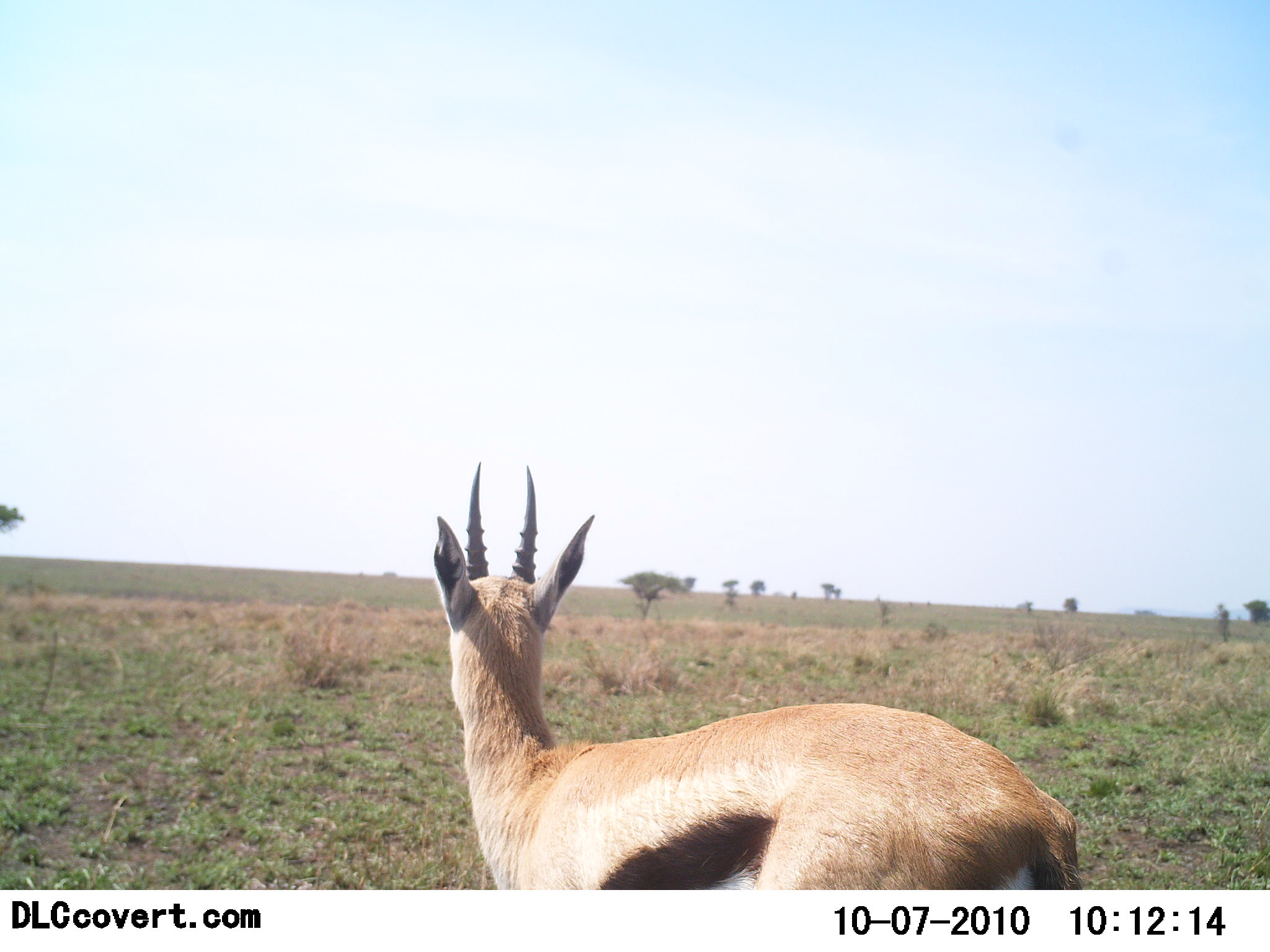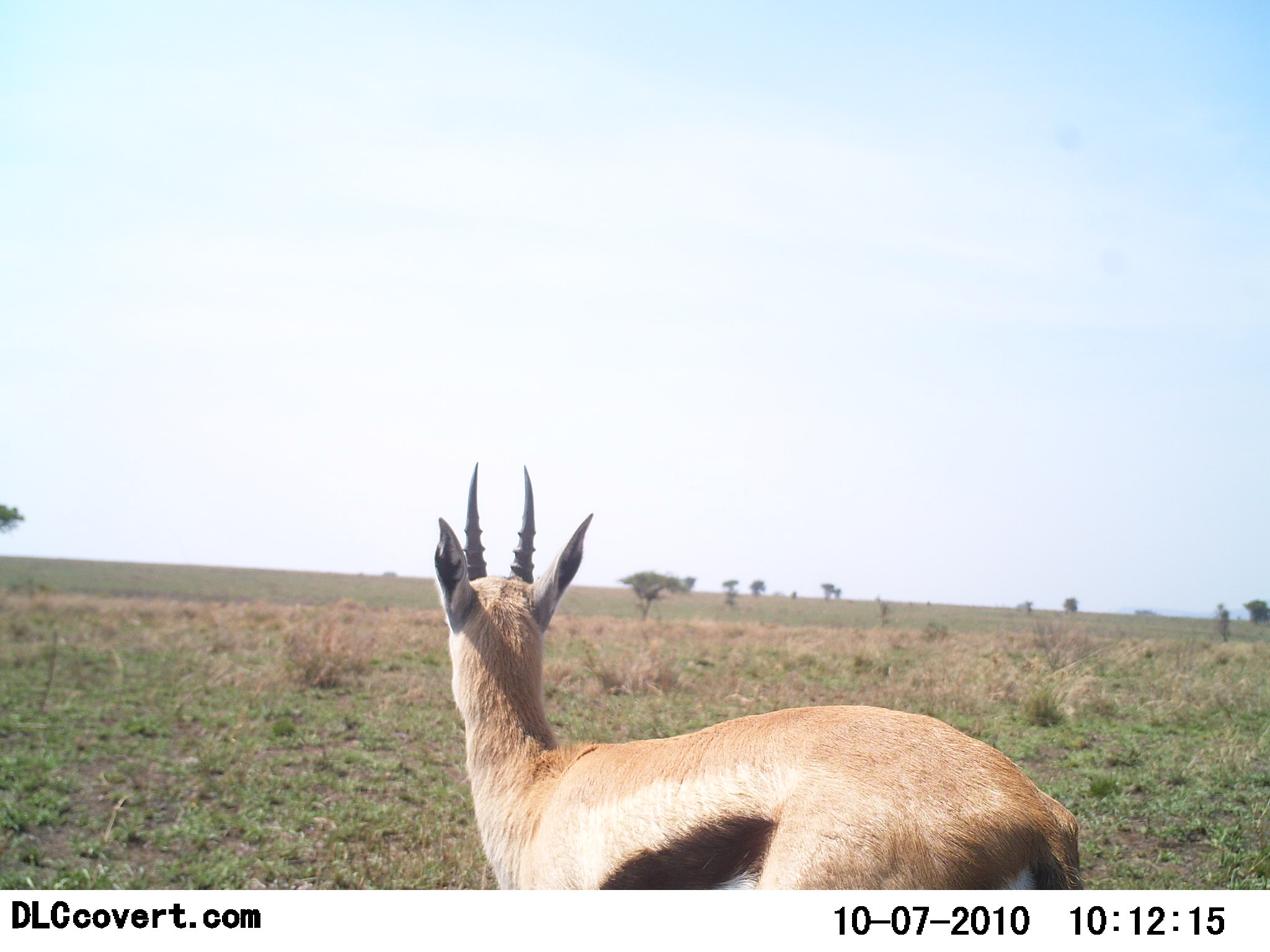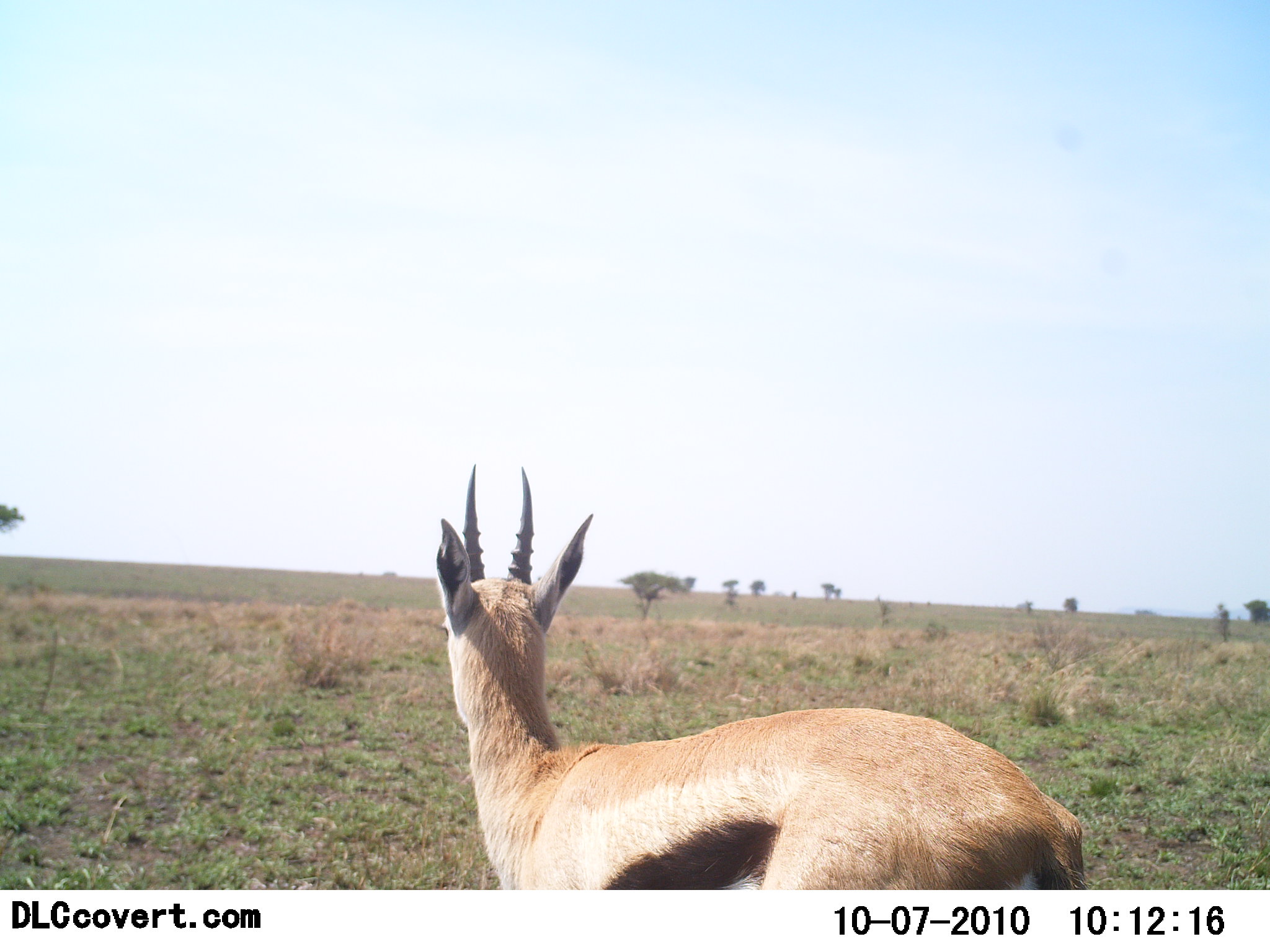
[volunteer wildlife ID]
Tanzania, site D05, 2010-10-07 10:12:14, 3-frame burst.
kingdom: Animalia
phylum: Chordata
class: Mammalia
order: Artiodactyla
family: Bovidae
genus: Eudorcas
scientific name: Eudorcas thomsonii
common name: thomson's gazelle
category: gazellethomsons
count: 1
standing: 83%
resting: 0%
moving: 17%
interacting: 0%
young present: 8%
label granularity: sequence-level